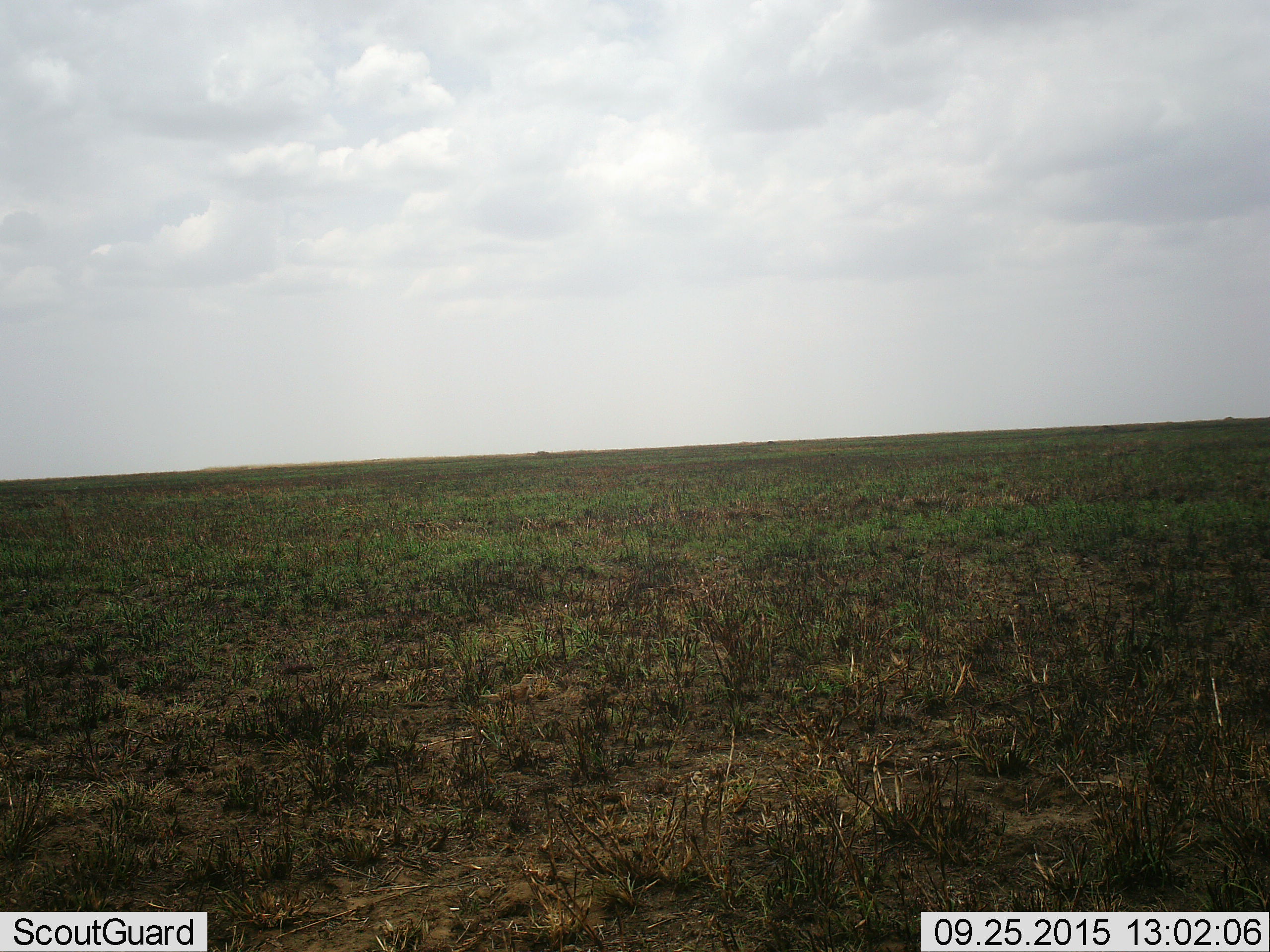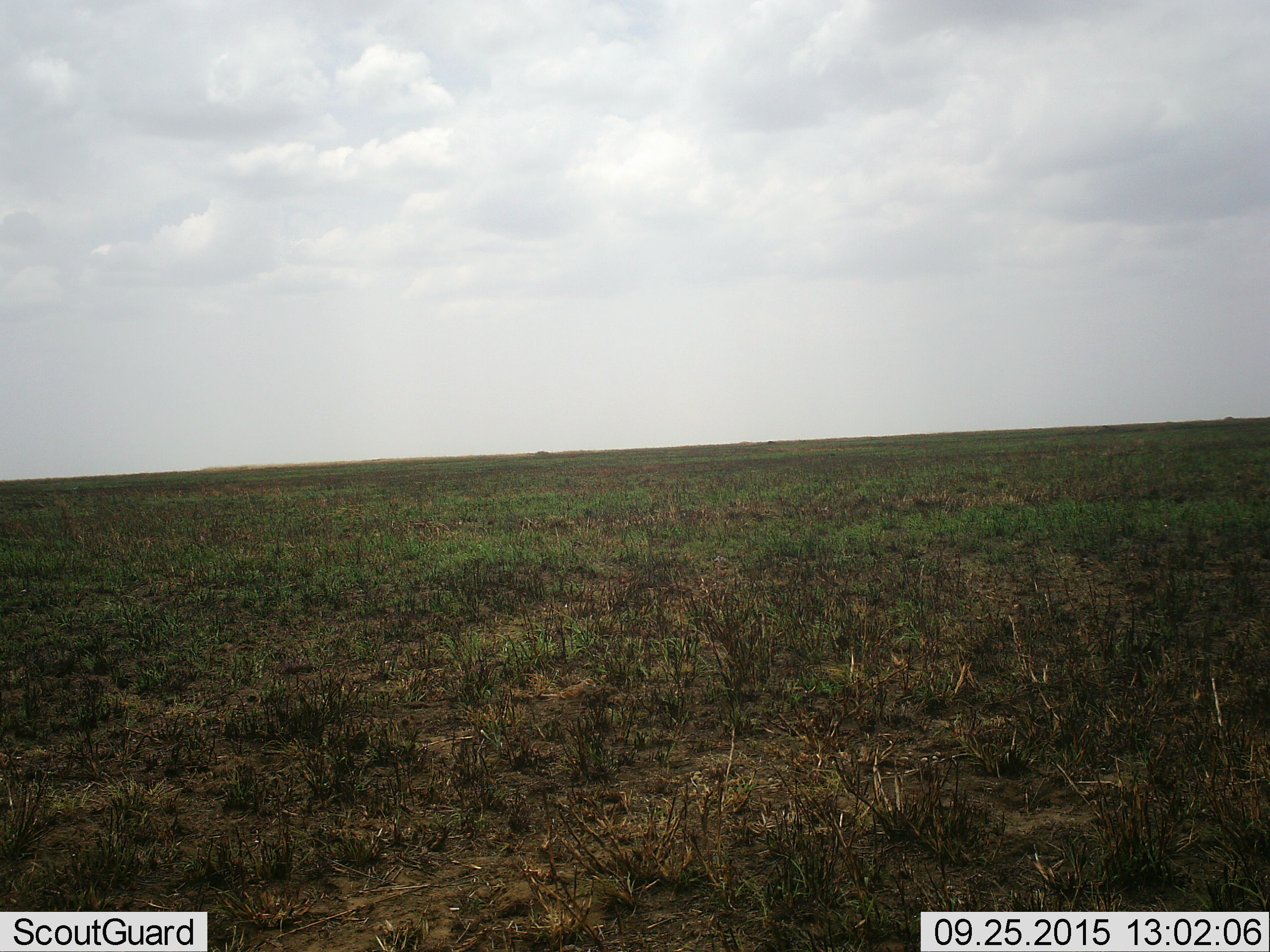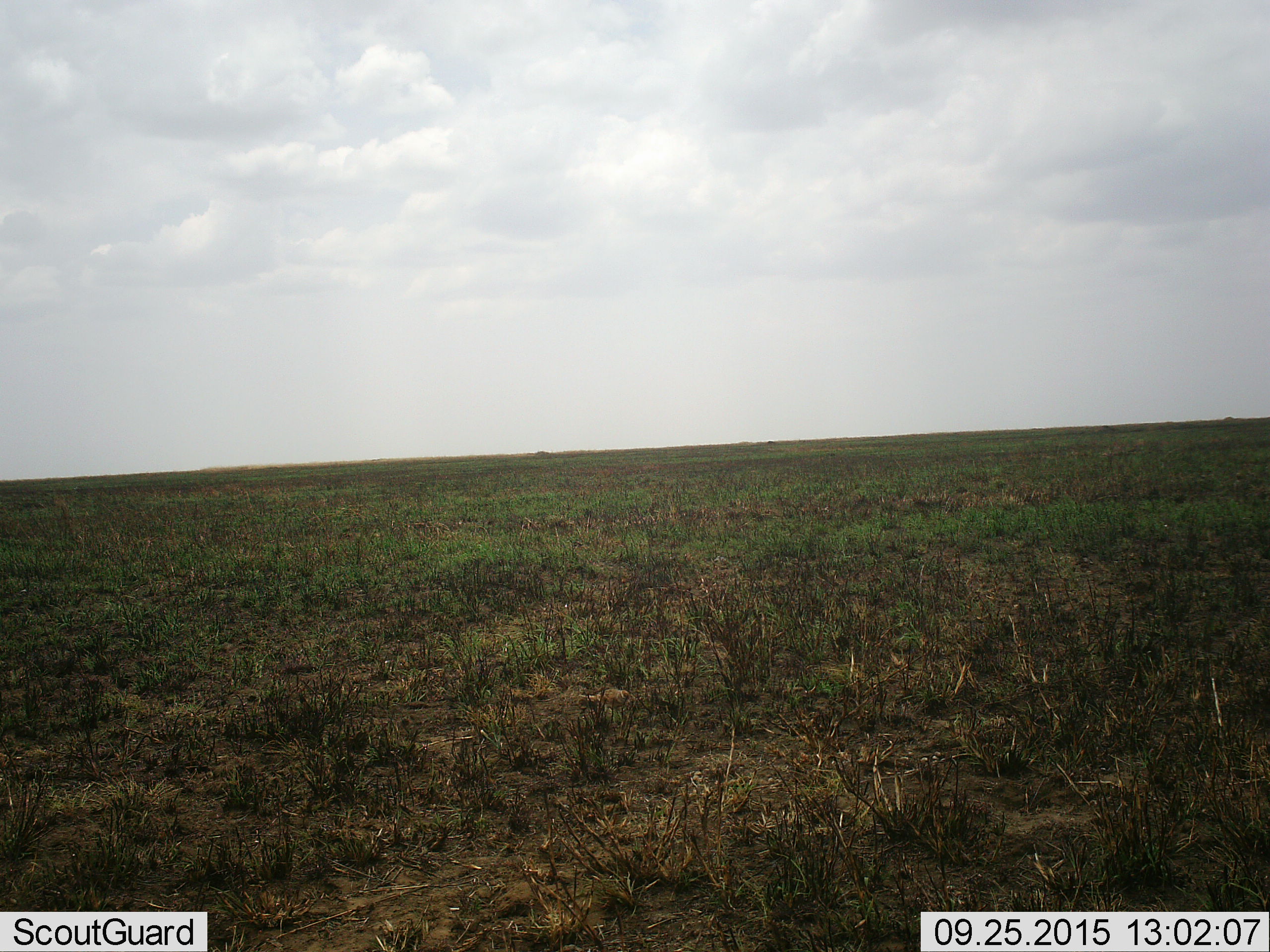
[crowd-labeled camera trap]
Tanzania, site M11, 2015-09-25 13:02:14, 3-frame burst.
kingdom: Animalia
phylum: Chordata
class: Aves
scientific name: Aves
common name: bird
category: otherbird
Otherbird (bird) (Aves), count 1. Behavior (volunteer vote fractions): standing 0%, resting 0%, moving 100%, interacting 0%. Young present (vote fraction): 0%. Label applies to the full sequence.